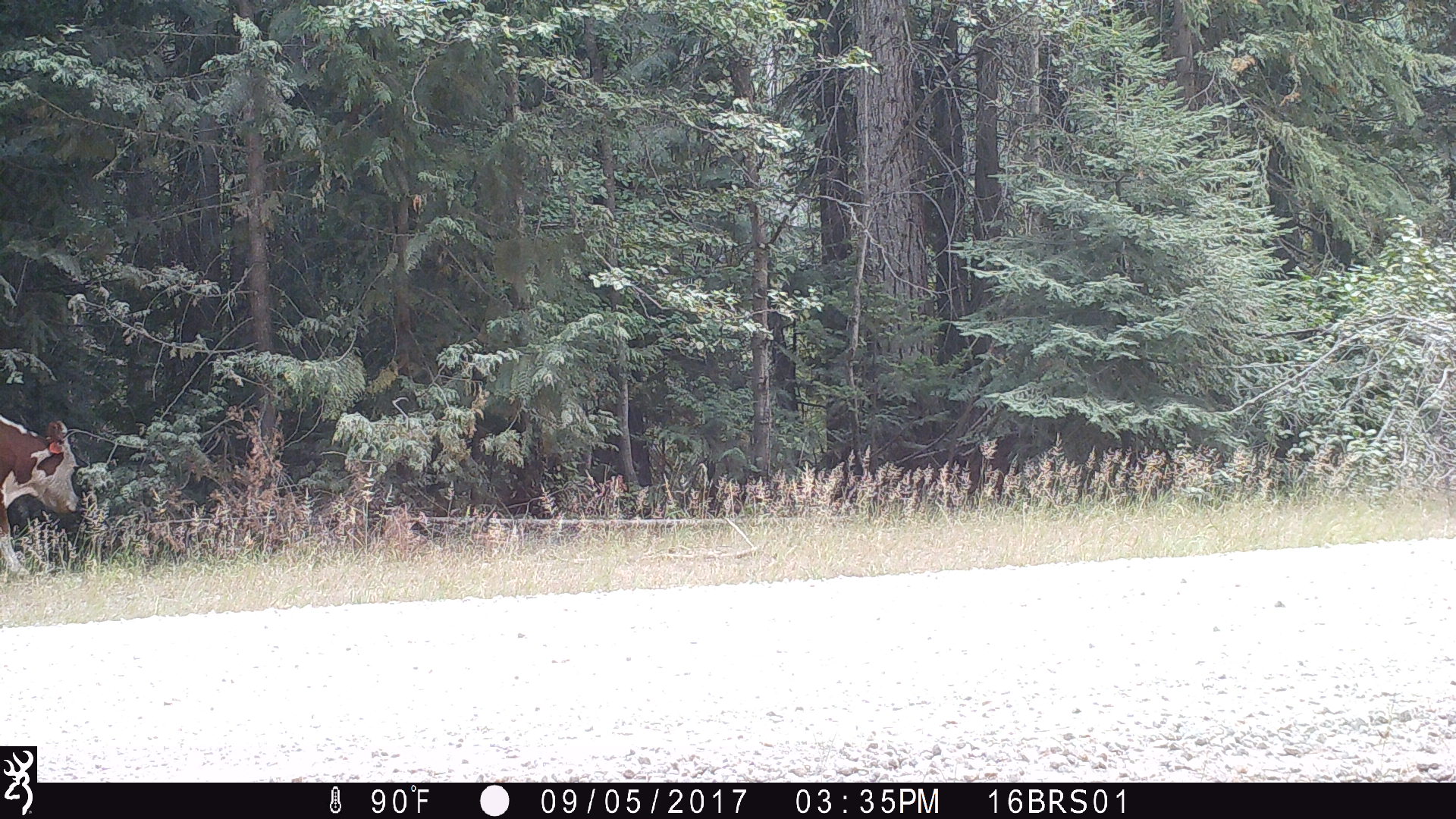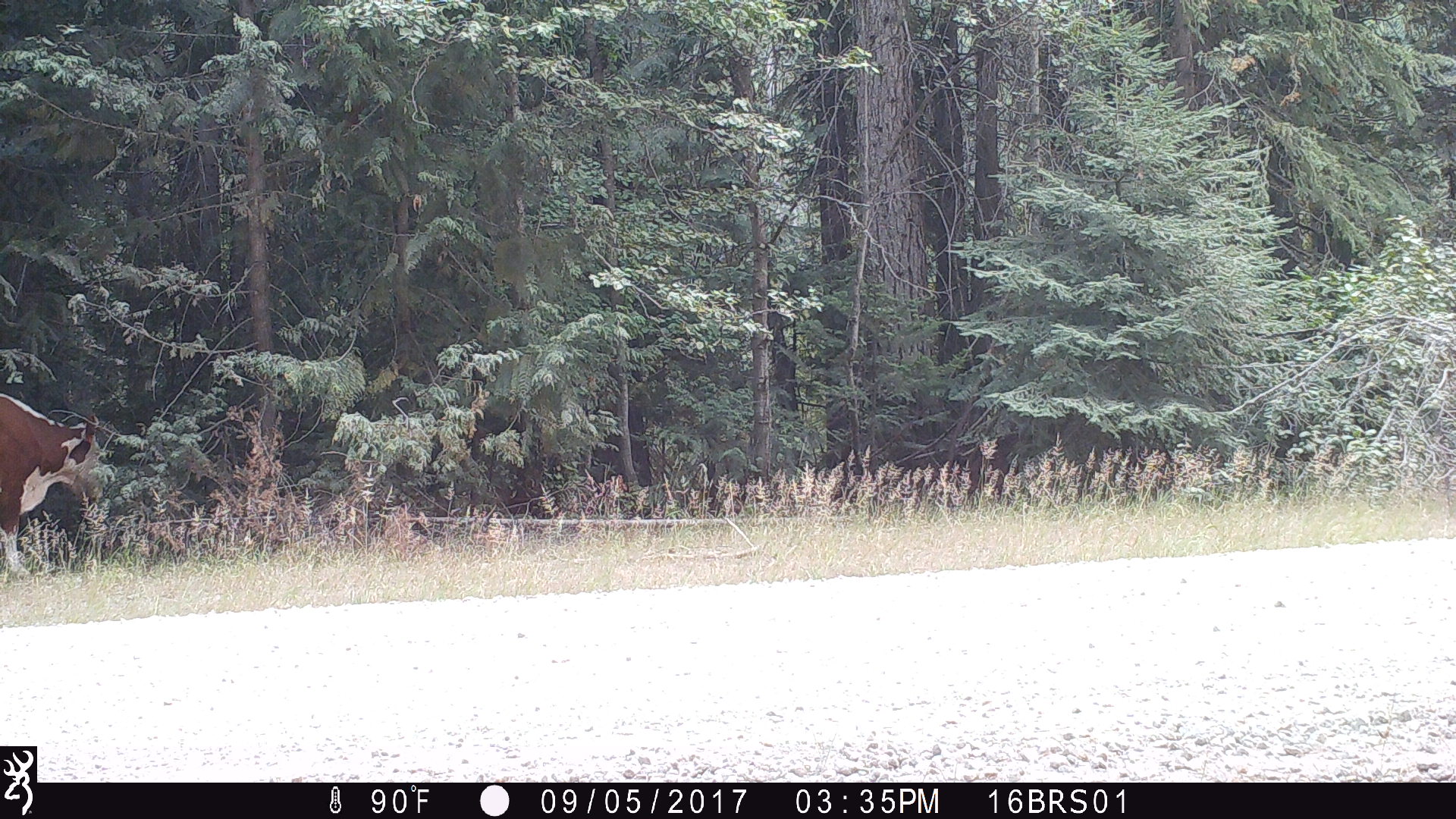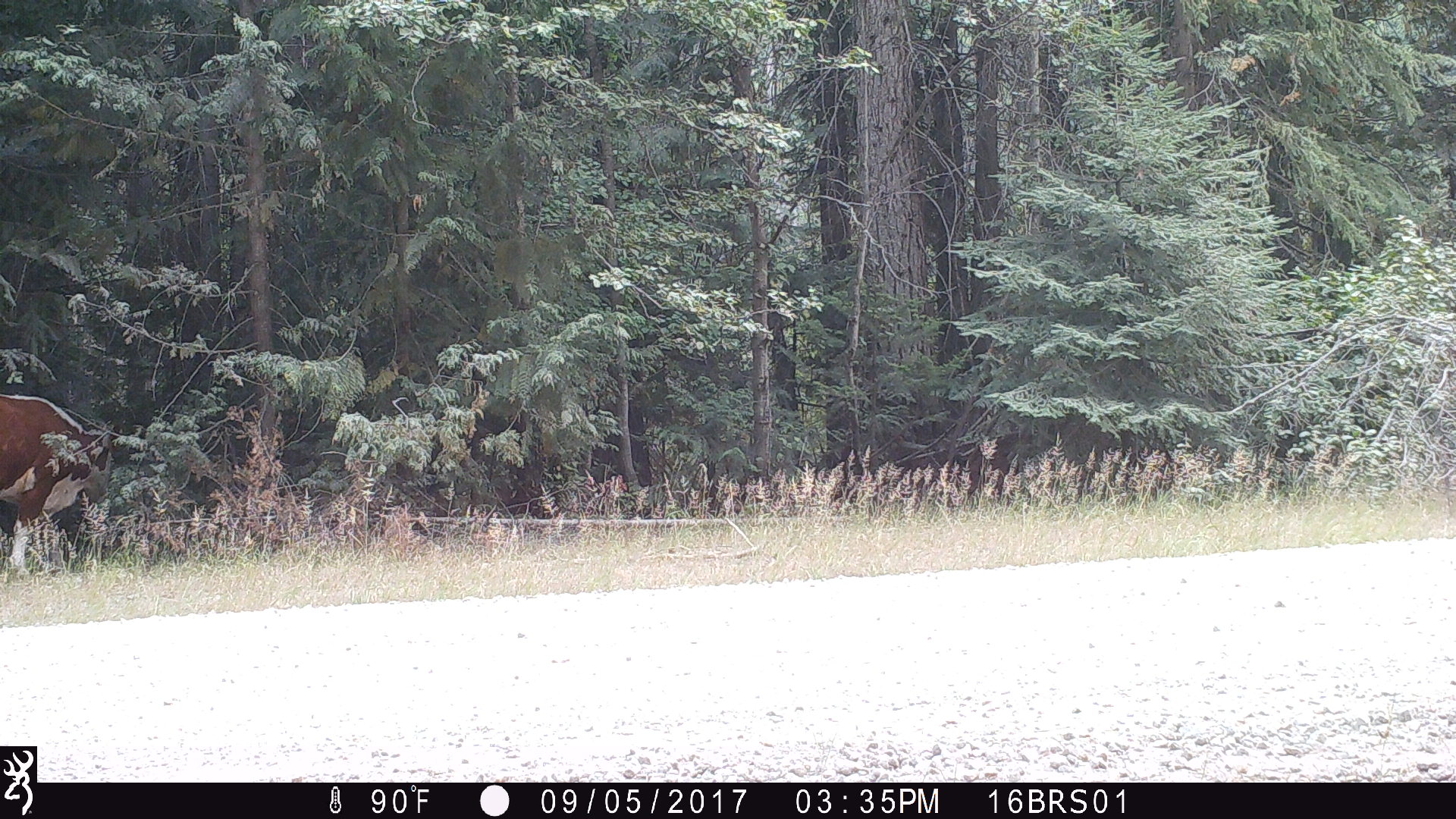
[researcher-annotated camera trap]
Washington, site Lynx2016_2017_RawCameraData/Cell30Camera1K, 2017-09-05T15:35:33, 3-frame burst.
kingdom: Animalia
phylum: Chordata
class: Mammalia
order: Artiodactyla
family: Bovidae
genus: Bos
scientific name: Bos taurus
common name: domestic cattle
Domestic cattle (Bos taurus). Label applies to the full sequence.